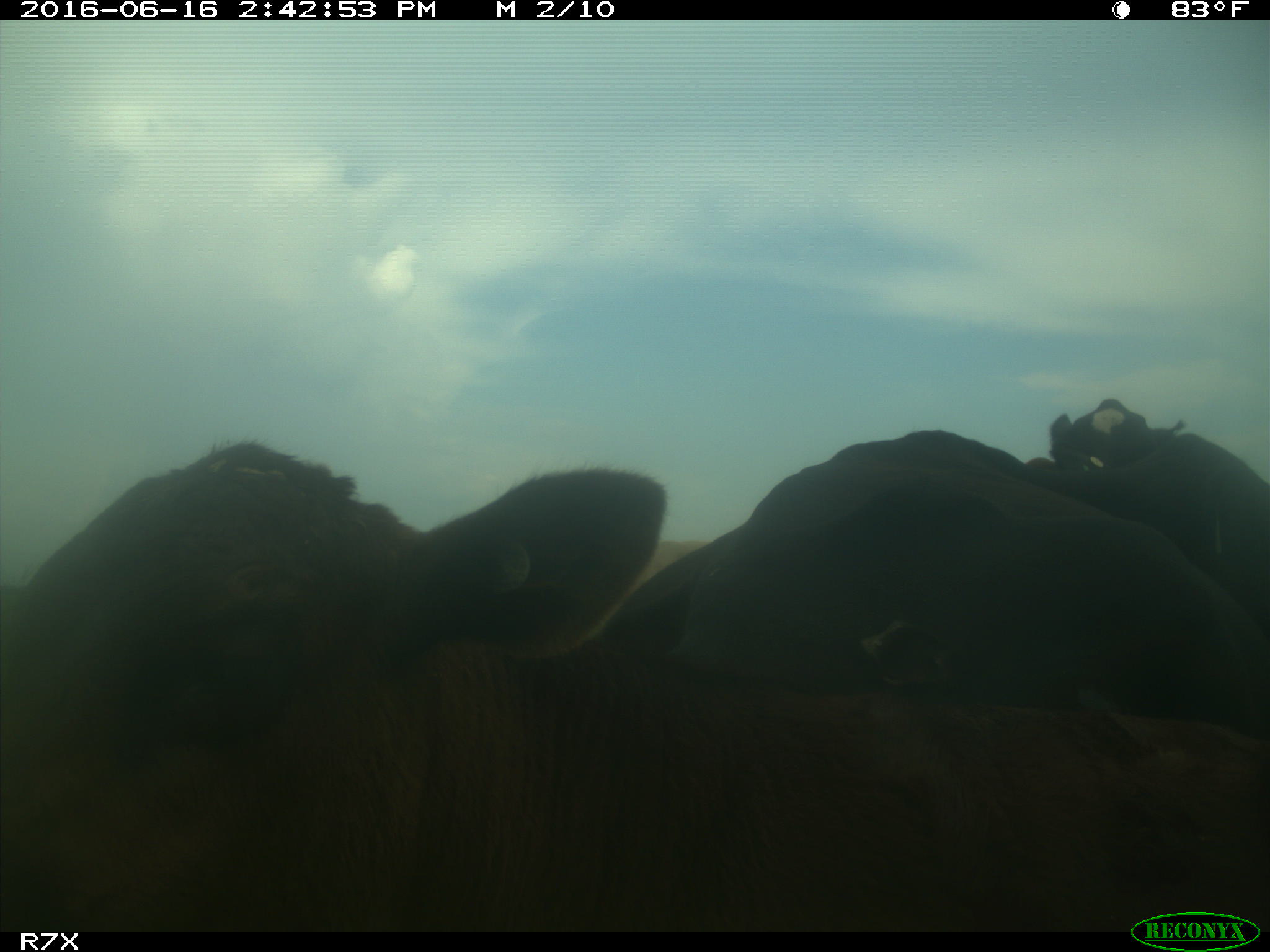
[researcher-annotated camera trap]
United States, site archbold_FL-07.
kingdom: Animalia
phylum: Chordata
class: Mammalia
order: Artiodactyla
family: Bovidae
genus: Bos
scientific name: Bos taurus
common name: domestic cow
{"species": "Bos taurus (domestic cow)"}